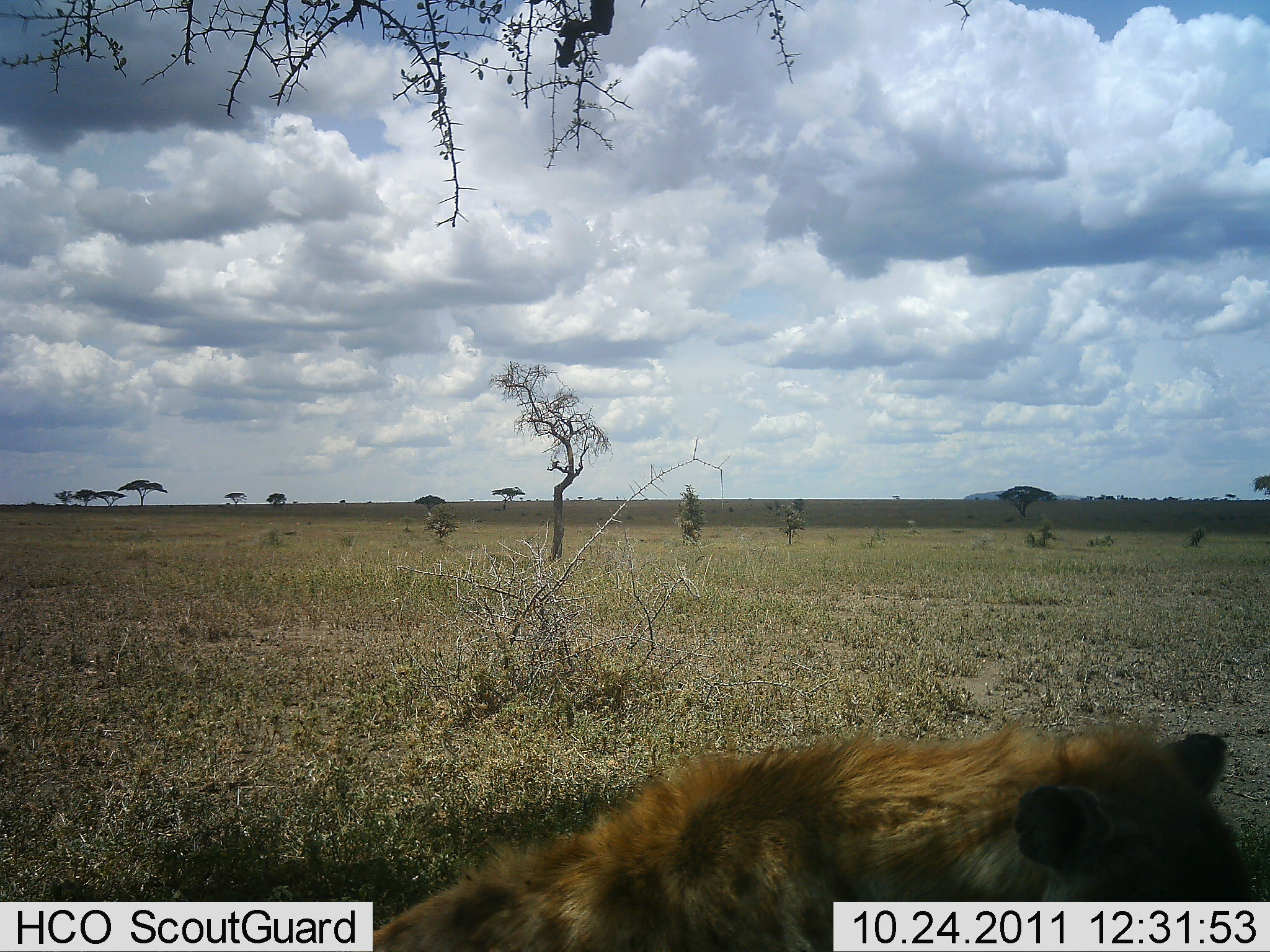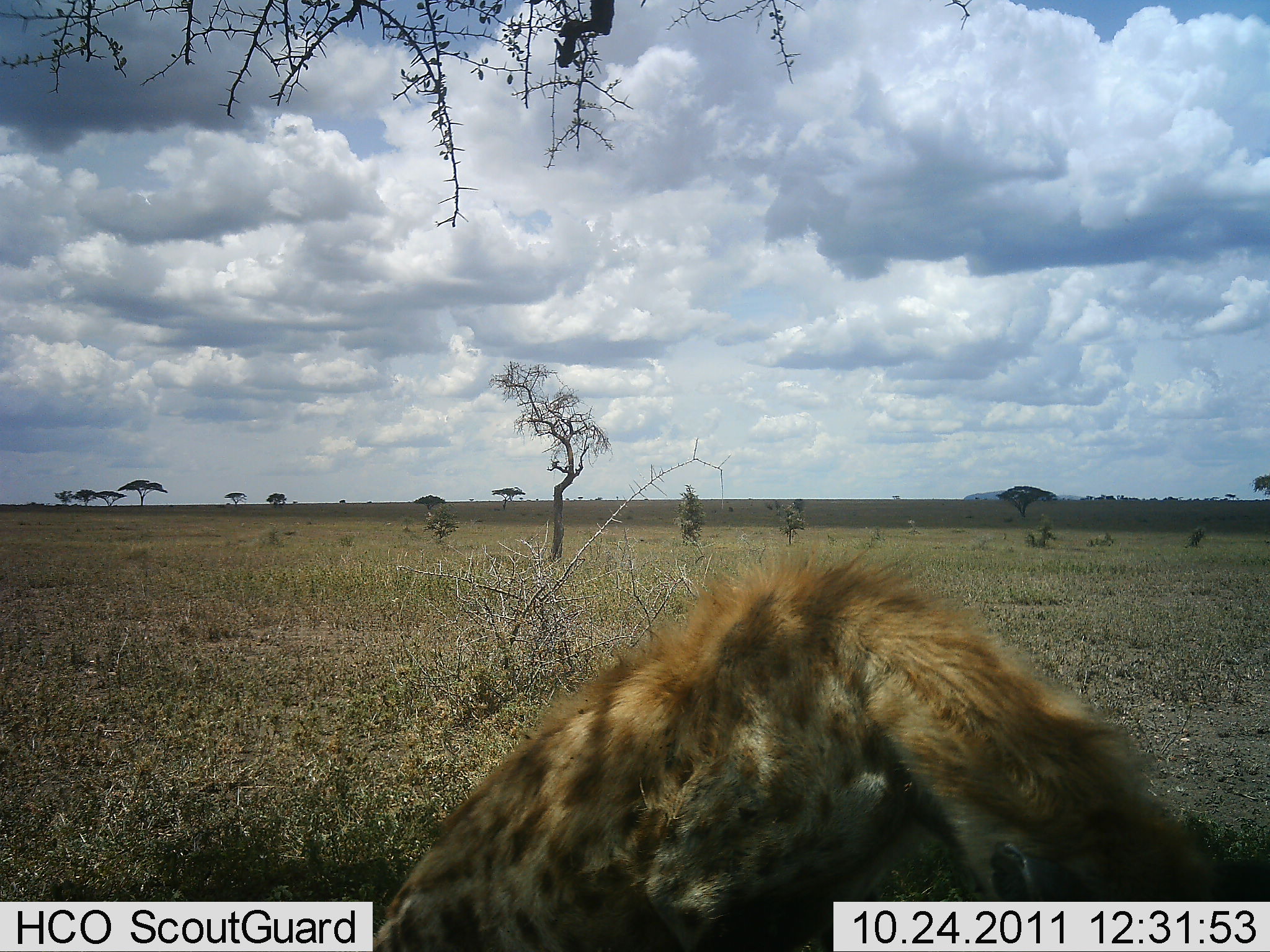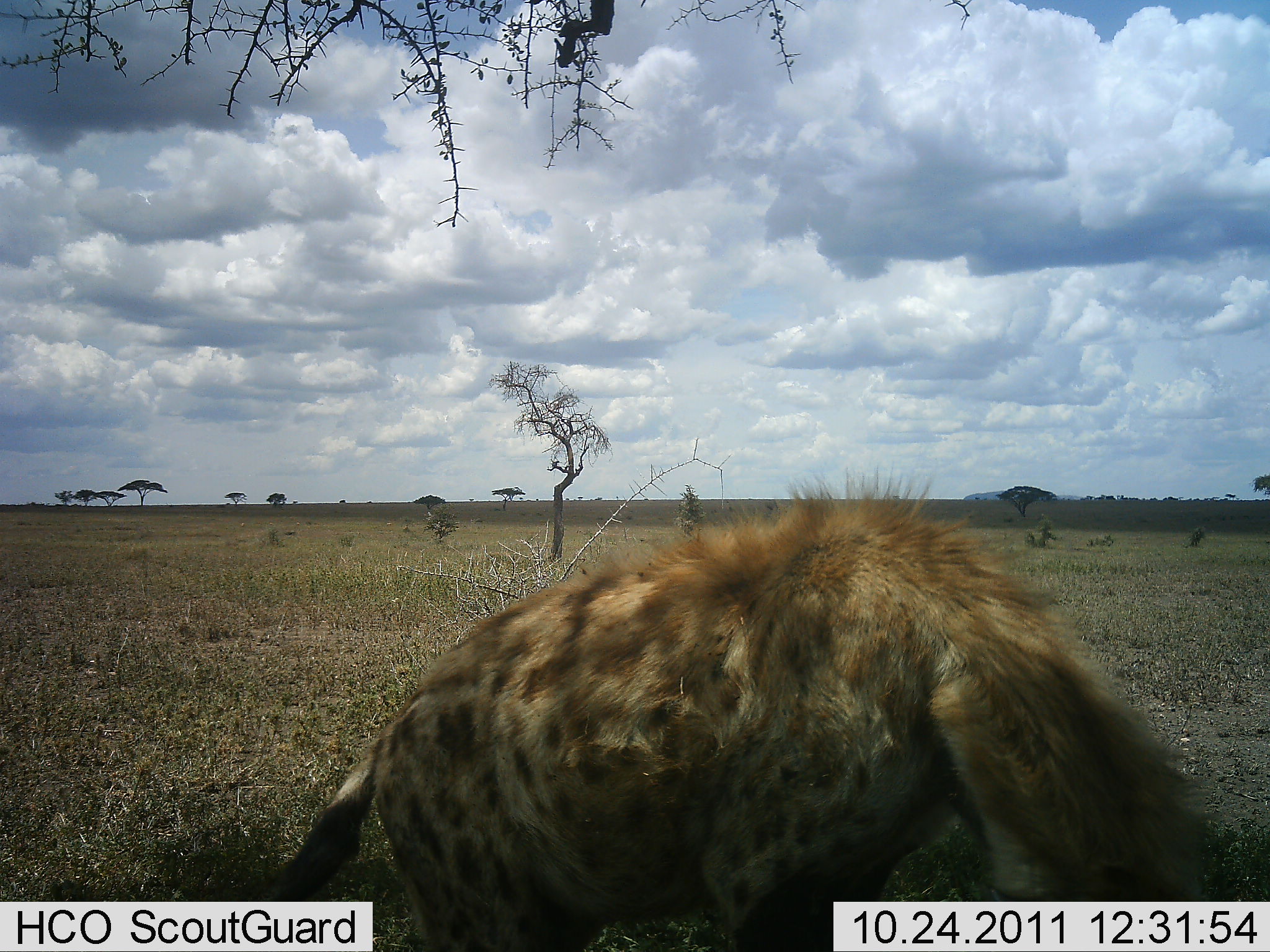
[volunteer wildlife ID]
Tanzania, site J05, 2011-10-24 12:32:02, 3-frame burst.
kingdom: Animalia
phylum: Chordata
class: Mammalia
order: Carnivora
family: Hyaenidae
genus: Crocuta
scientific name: Crocuta crocuta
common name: spotted hyena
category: hyenaspotted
Hyenaspotted (spotted hyena) (Crocuta crocuta), count 1. Behavior (volunteer vote fractions): standing 20%, resting 53%, moving 27%, interacting 7%. Young present (vote fraction): 0%. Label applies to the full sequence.